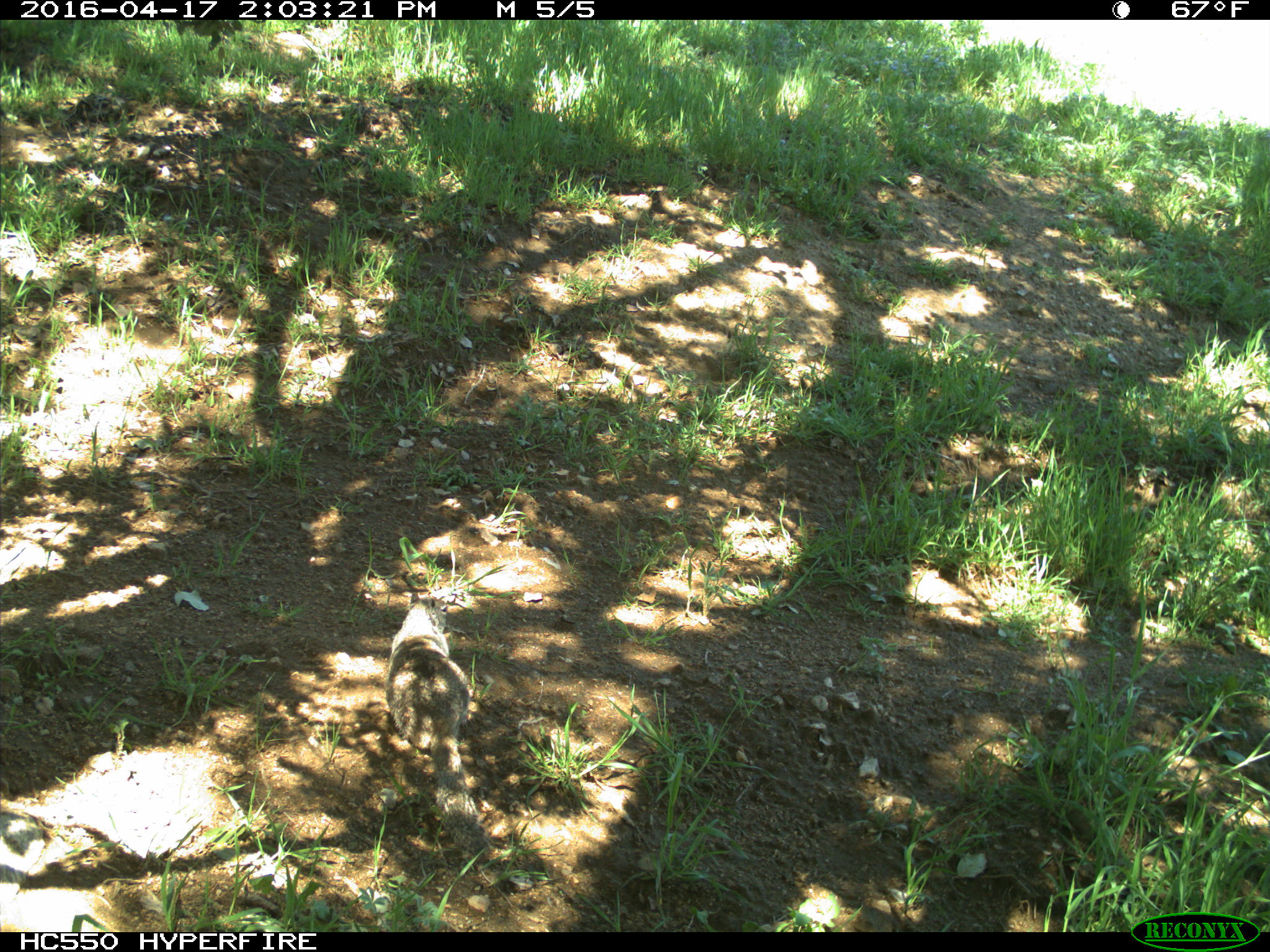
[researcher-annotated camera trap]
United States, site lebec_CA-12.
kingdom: Animalia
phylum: Chordata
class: Mammalia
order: Rodentia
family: Sciuridae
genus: Otospermophilus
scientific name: Otospermophilus beecheyi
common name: california ground squirrel